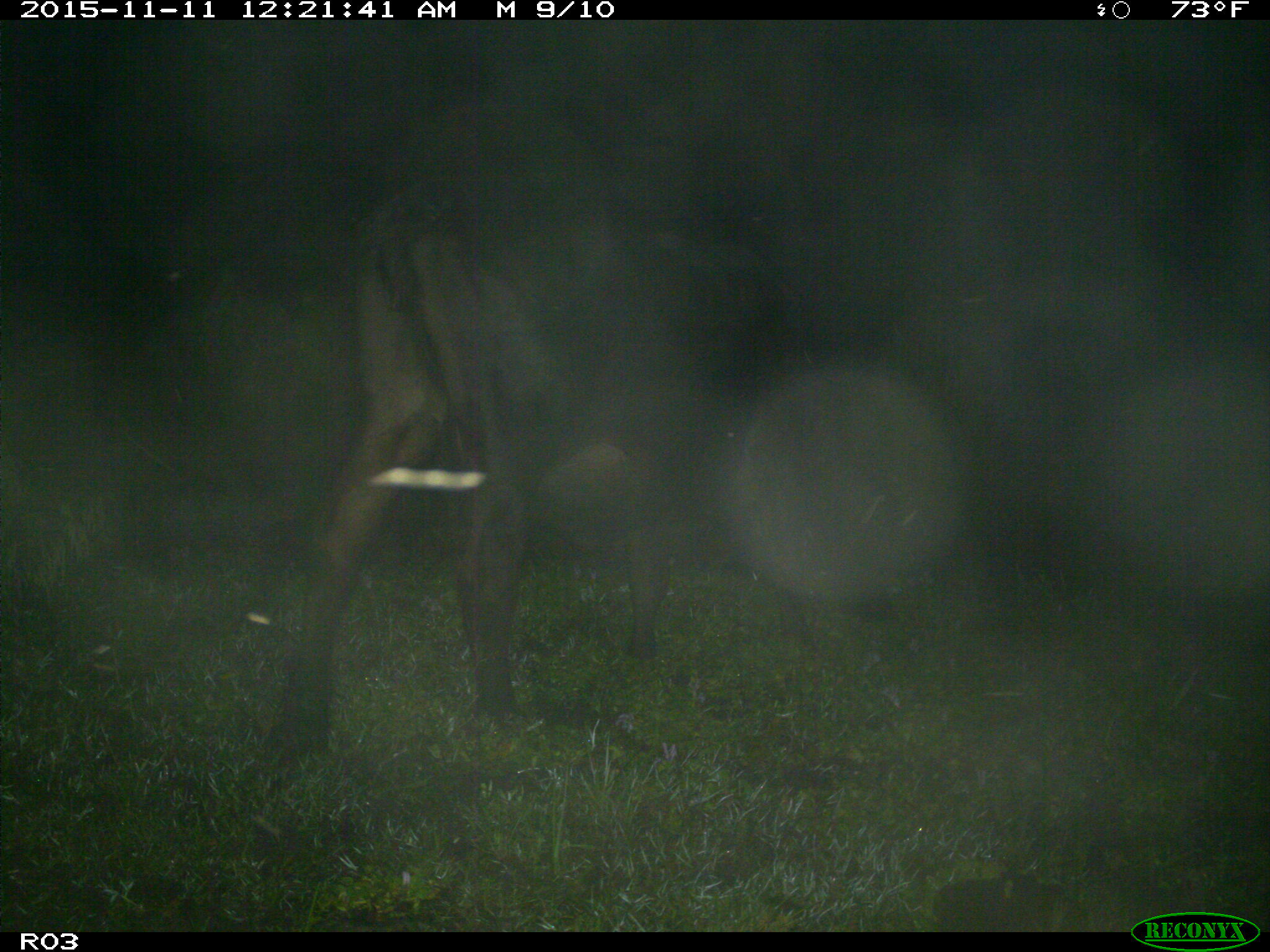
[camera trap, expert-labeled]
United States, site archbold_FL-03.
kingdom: Animalia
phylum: Chordata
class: Mammalia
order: Artiodactyla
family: Bovidae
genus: Bos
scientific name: Bos taurus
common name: domestic cow